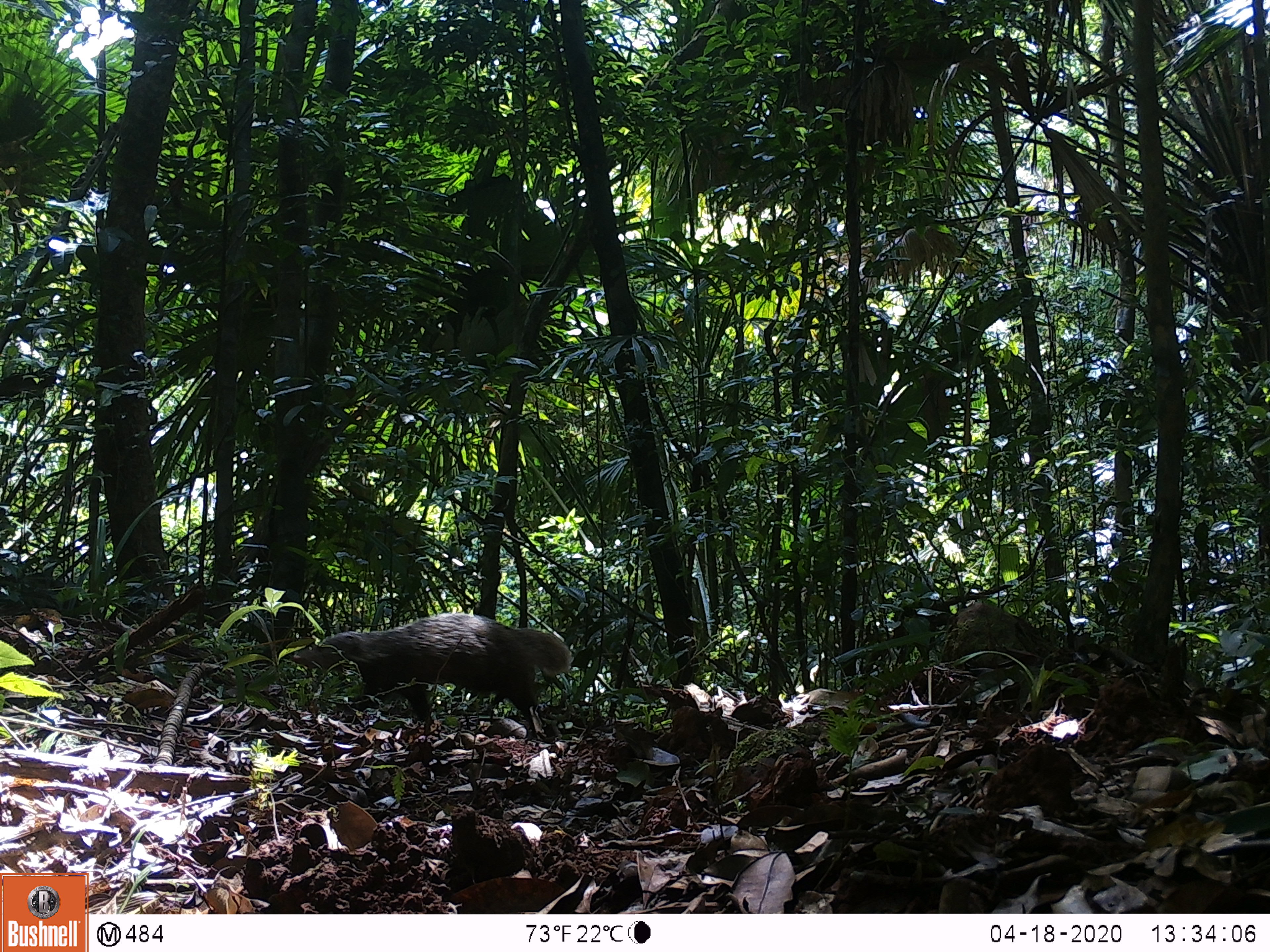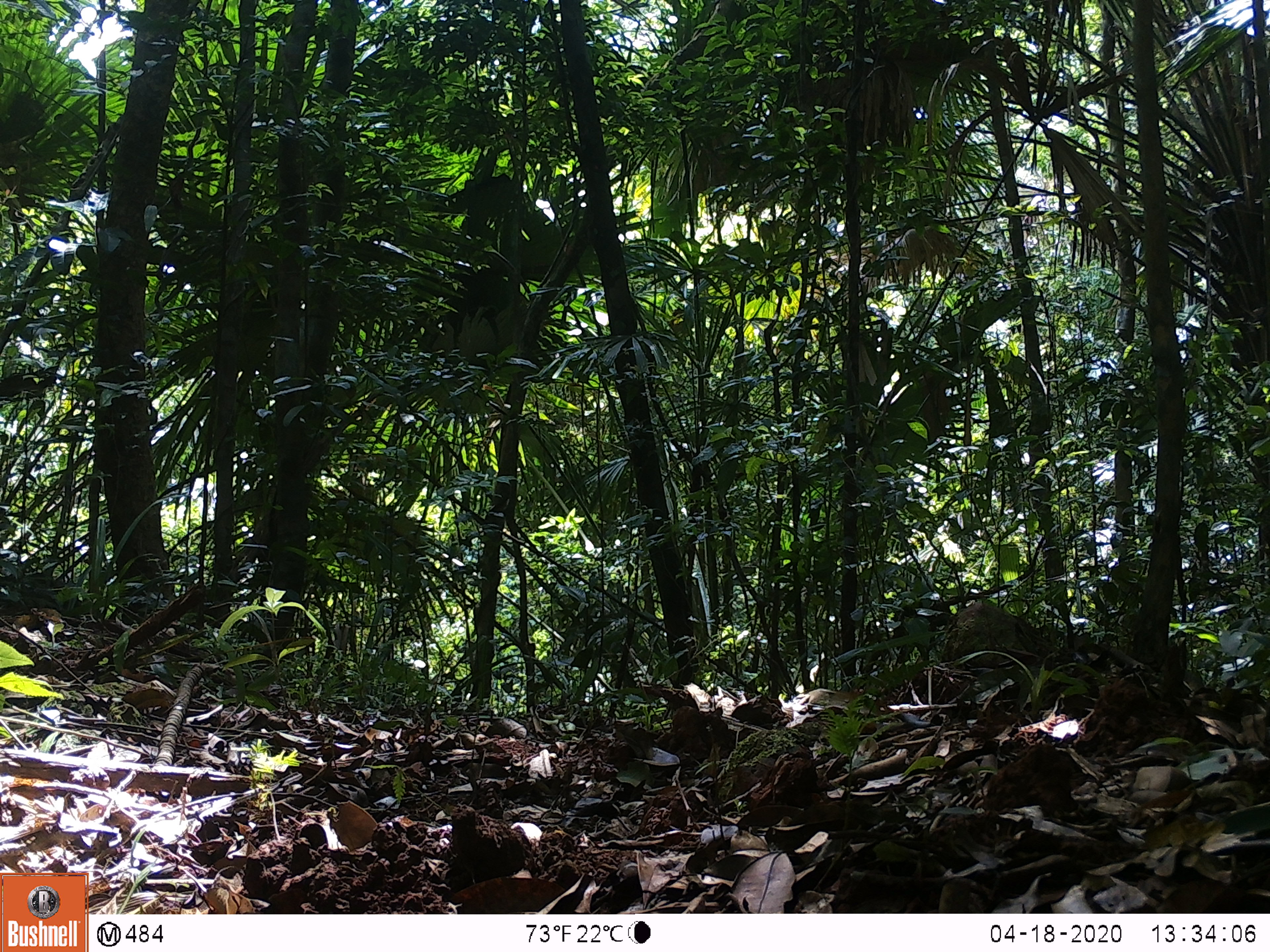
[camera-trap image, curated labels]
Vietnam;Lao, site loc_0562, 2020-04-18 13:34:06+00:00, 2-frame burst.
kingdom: Animalia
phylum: Chordata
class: Mammalia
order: Carnivora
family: Herpestidae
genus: Urva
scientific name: Urva urva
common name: crab-eating mongoose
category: crab eating mongoose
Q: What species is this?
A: Crab eating mongoose (crab-eating mongoose) (Urva urva).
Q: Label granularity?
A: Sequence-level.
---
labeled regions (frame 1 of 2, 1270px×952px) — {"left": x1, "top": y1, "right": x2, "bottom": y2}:
crab eating mongoose: {"left": 293, "top": 612, "right": 572, "bottom": 736}